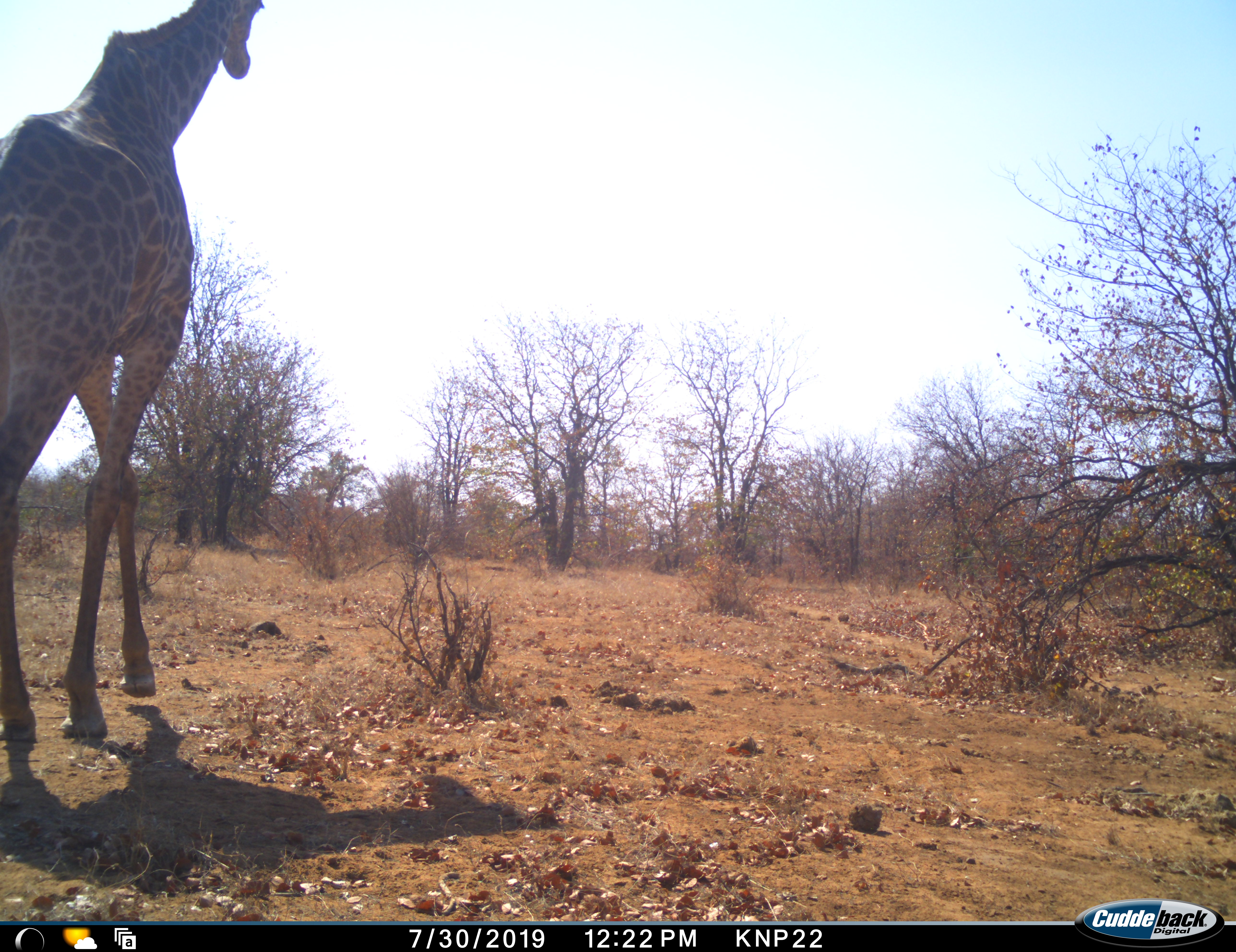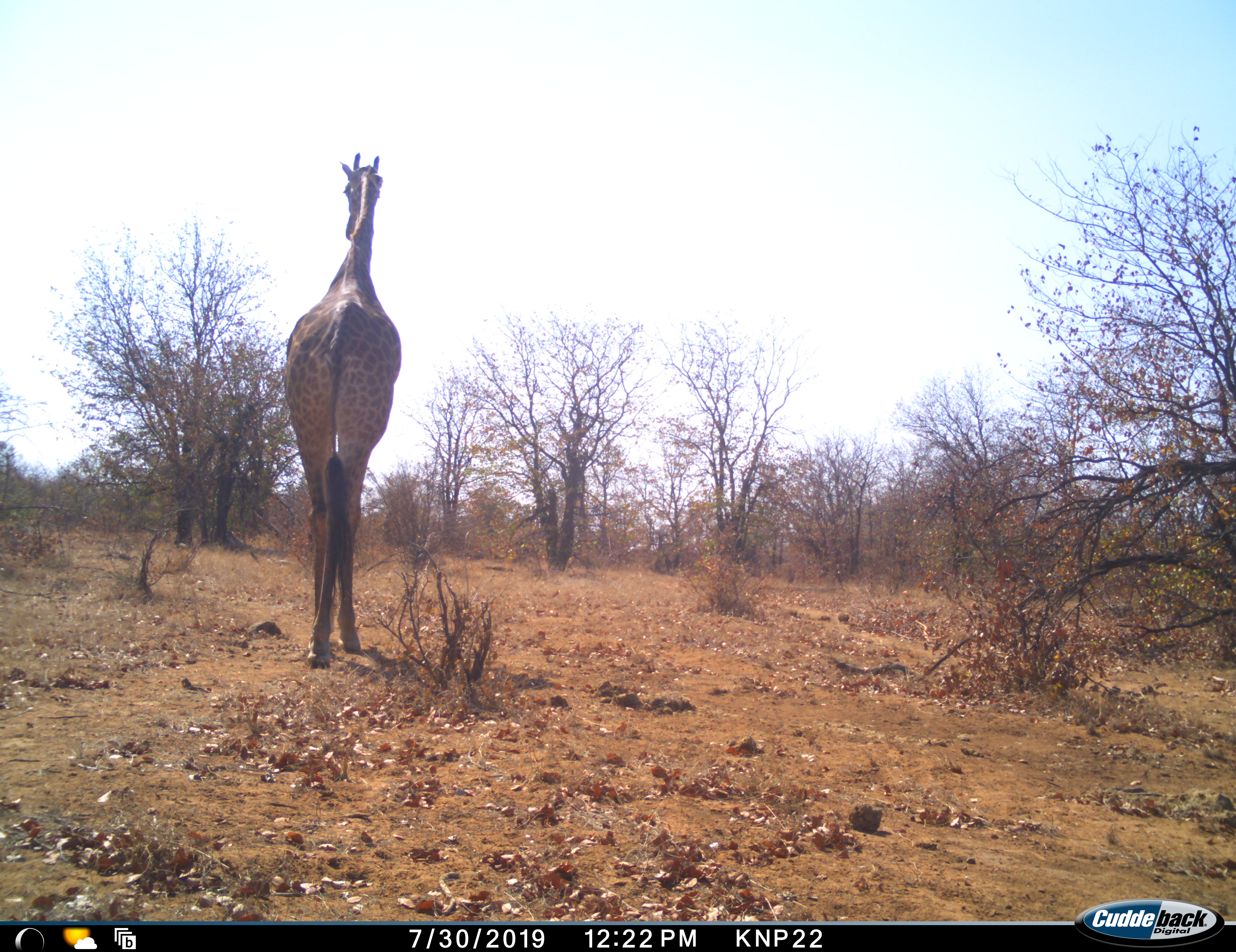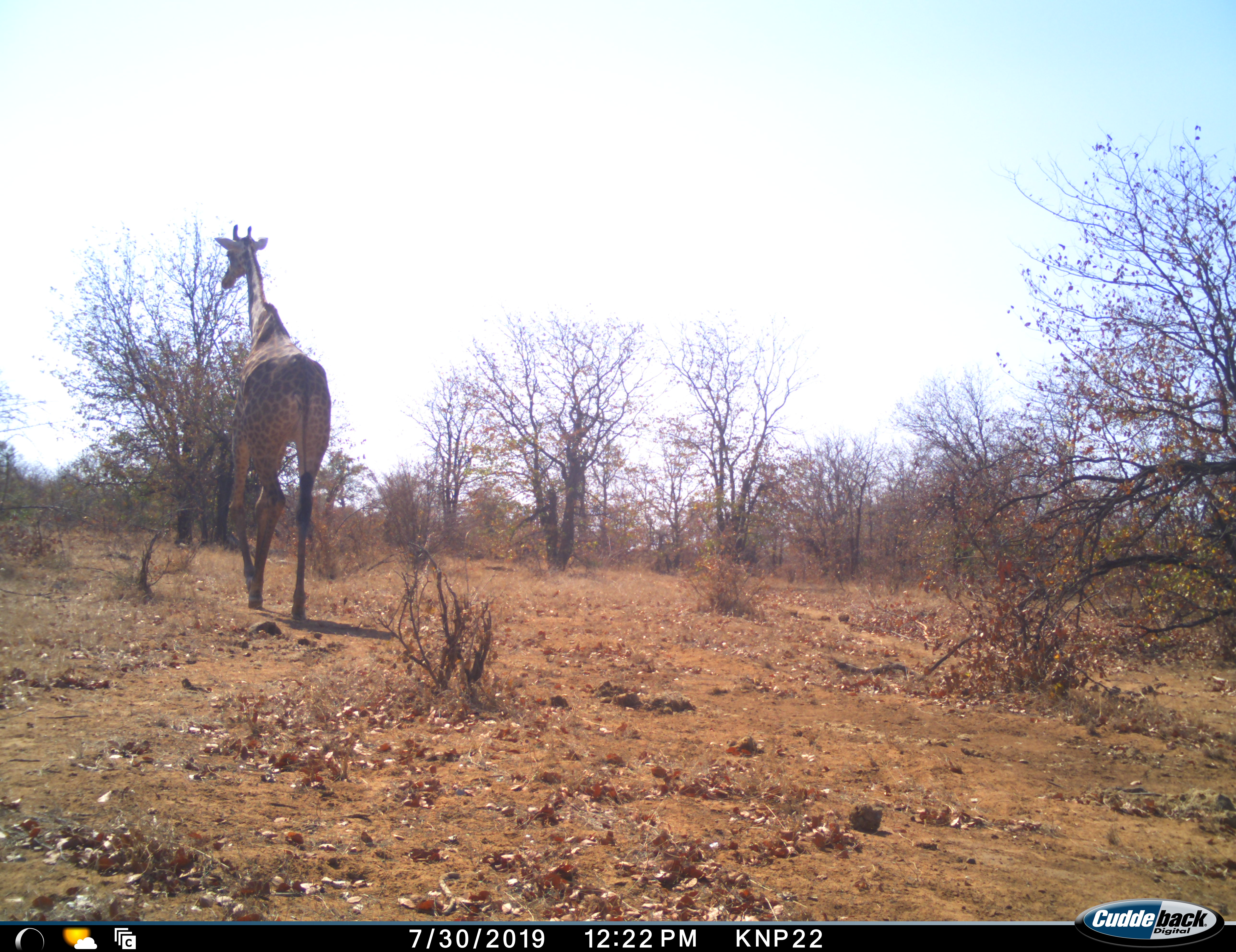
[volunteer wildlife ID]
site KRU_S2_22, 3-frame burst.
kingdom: Animalia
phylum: Chordata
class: Mammalia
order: Artiodactyla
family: Giraffidae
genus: Giraffa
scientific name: Giraffa camelopardalis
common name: giraffe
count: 1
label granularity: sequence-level